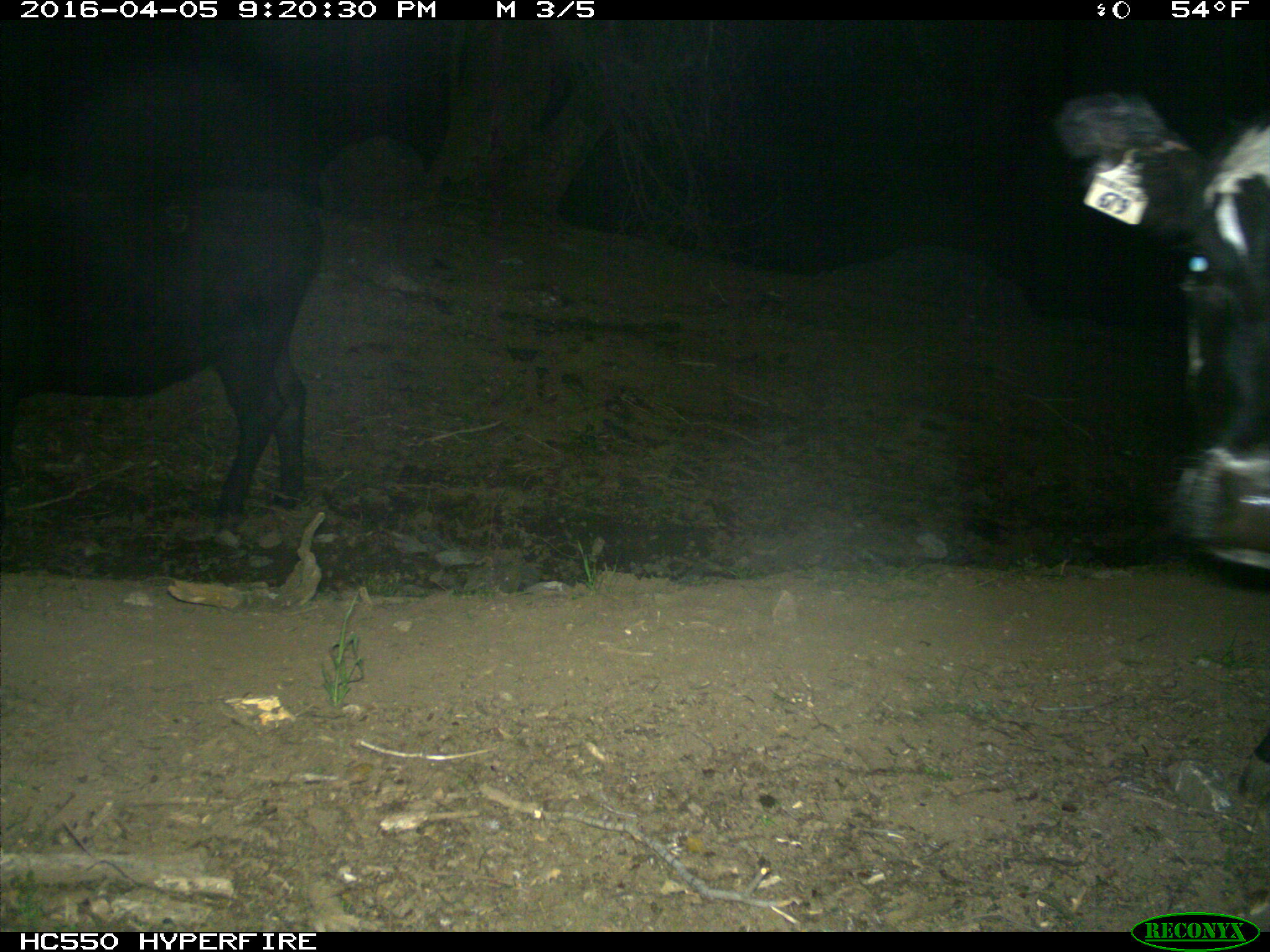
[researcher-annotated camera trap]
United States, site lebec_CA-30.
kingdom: Animalia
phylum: Chordata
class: Mammalia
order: Artiodactyla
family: Bovidae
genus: Bos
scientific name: Bos taurus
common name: domestic cow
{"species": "Bos taurus (domestic cow)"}